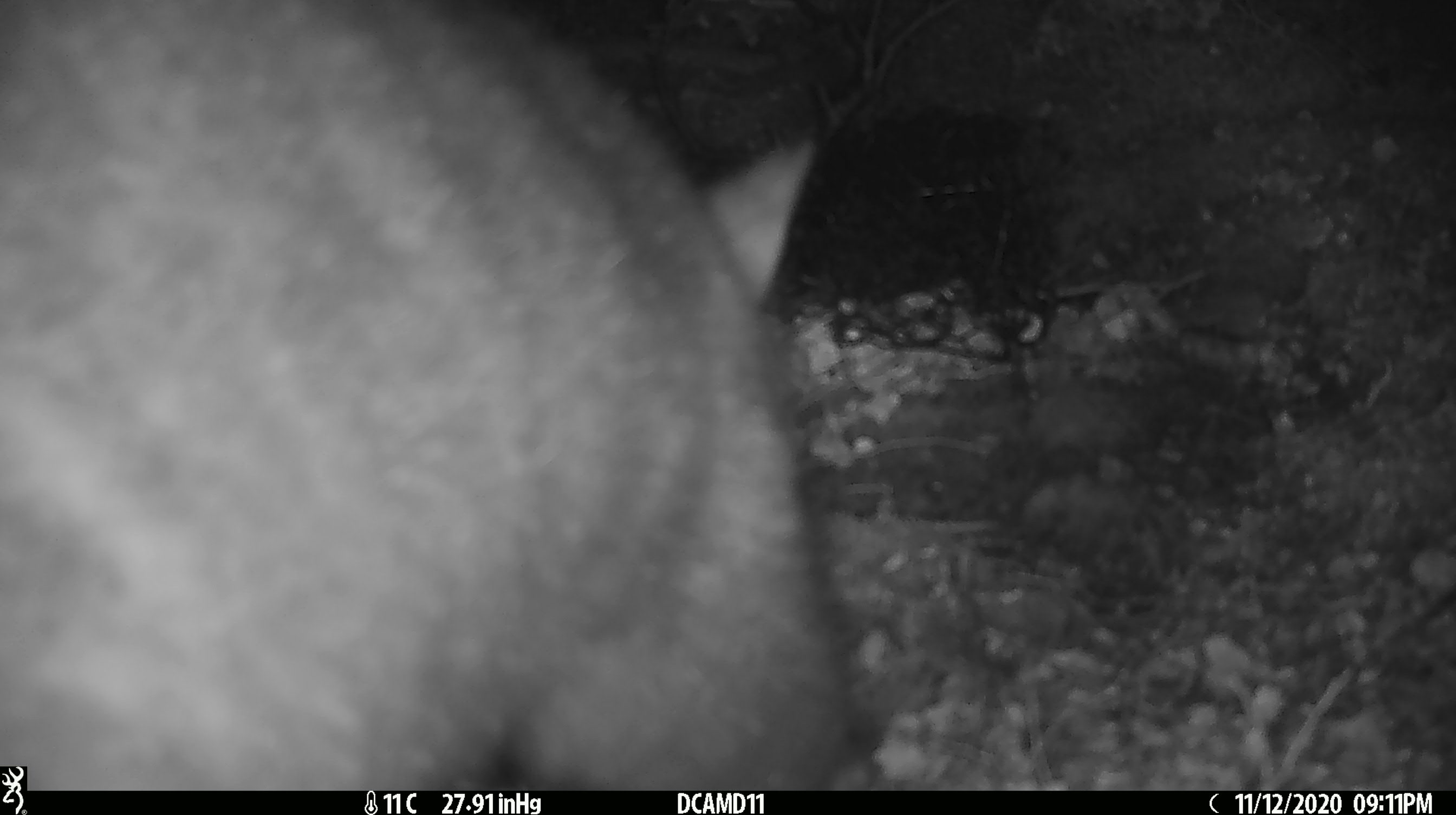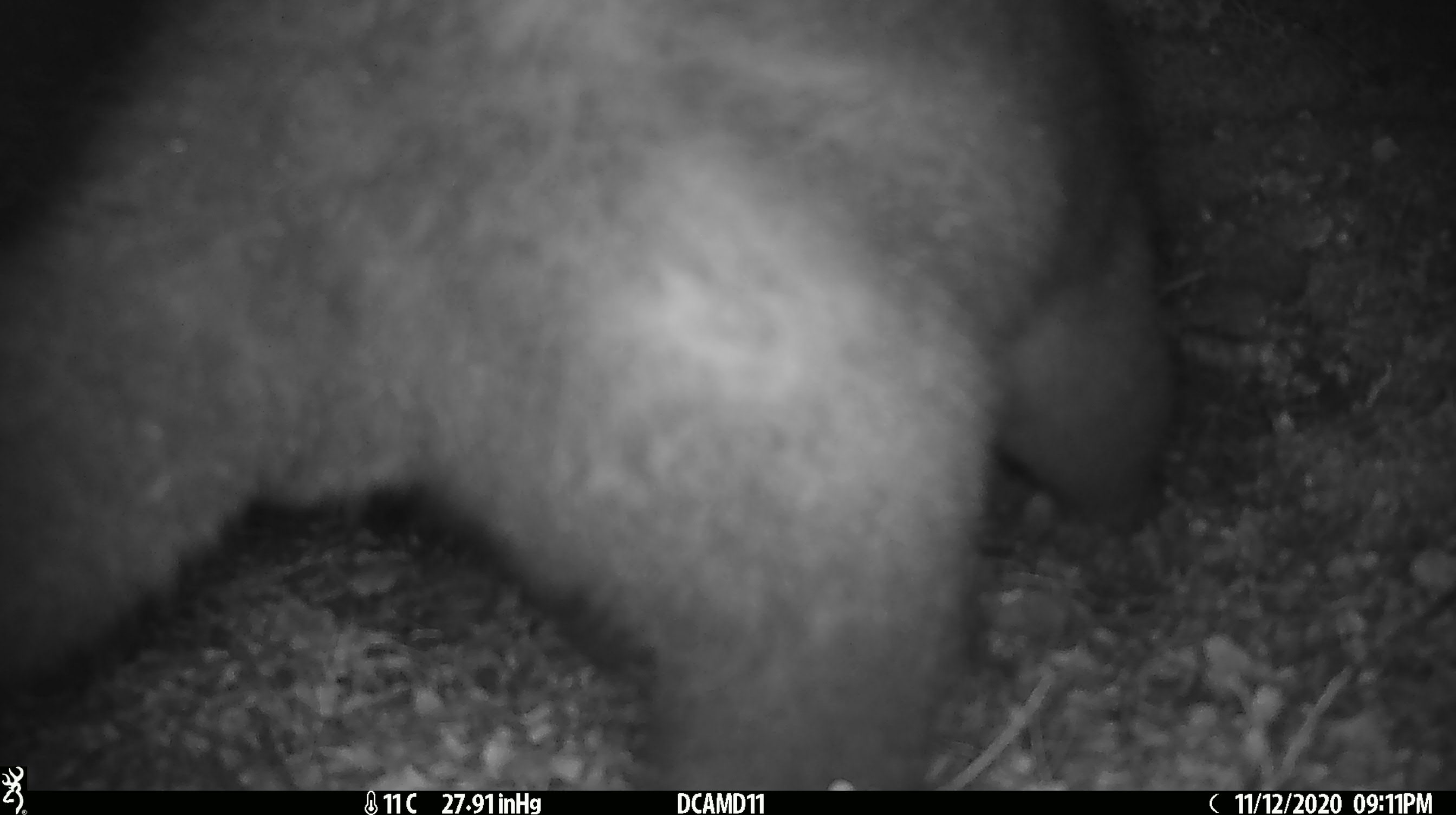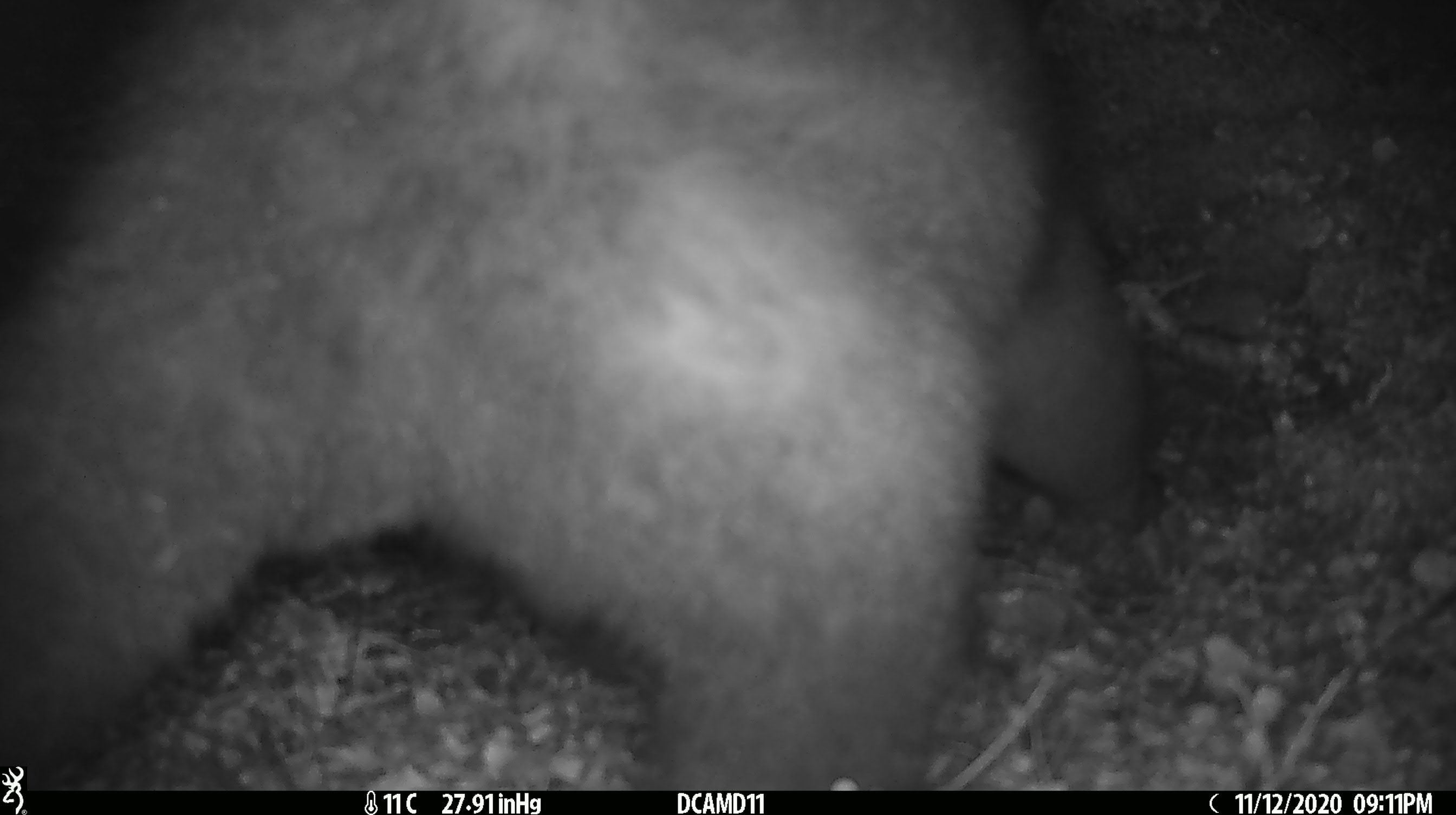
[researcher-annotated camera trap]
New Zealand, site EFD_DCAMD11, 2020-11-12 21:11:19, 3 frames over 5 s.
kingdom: Animalia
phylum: Chordata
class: Mammalia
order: Diprotodontia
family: Phalangeridae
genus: Trichosurus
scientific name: Trichosurus vulpecula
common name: common brushtail possum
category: possum